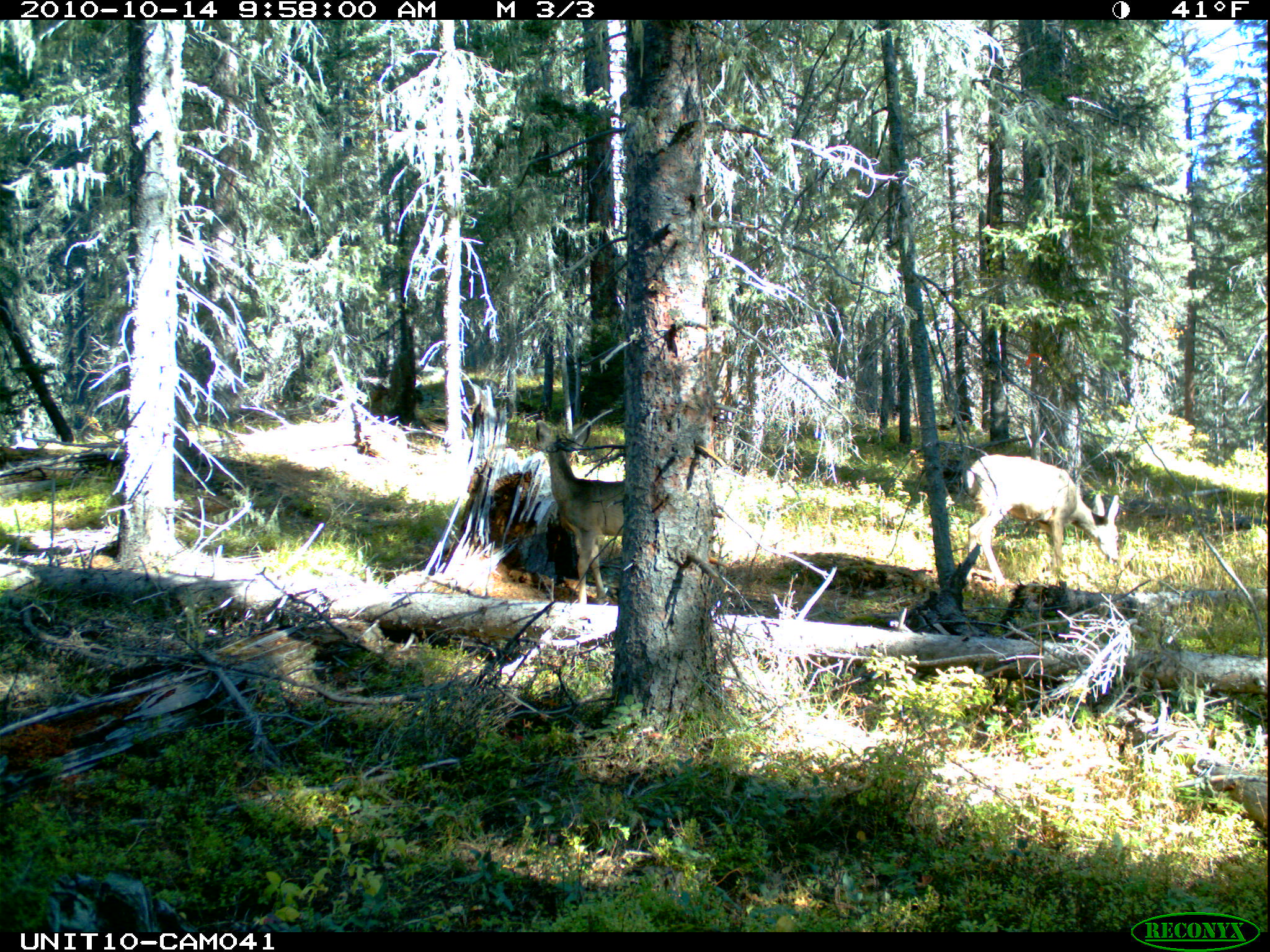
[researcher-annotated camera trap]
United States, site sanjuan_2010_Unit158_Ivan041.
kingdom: Animalia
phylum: Chordata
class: Mammalia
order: Artiodactyla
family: Cervidae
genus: Odocoileus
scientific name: Odocoileus hemionus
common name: mule deer